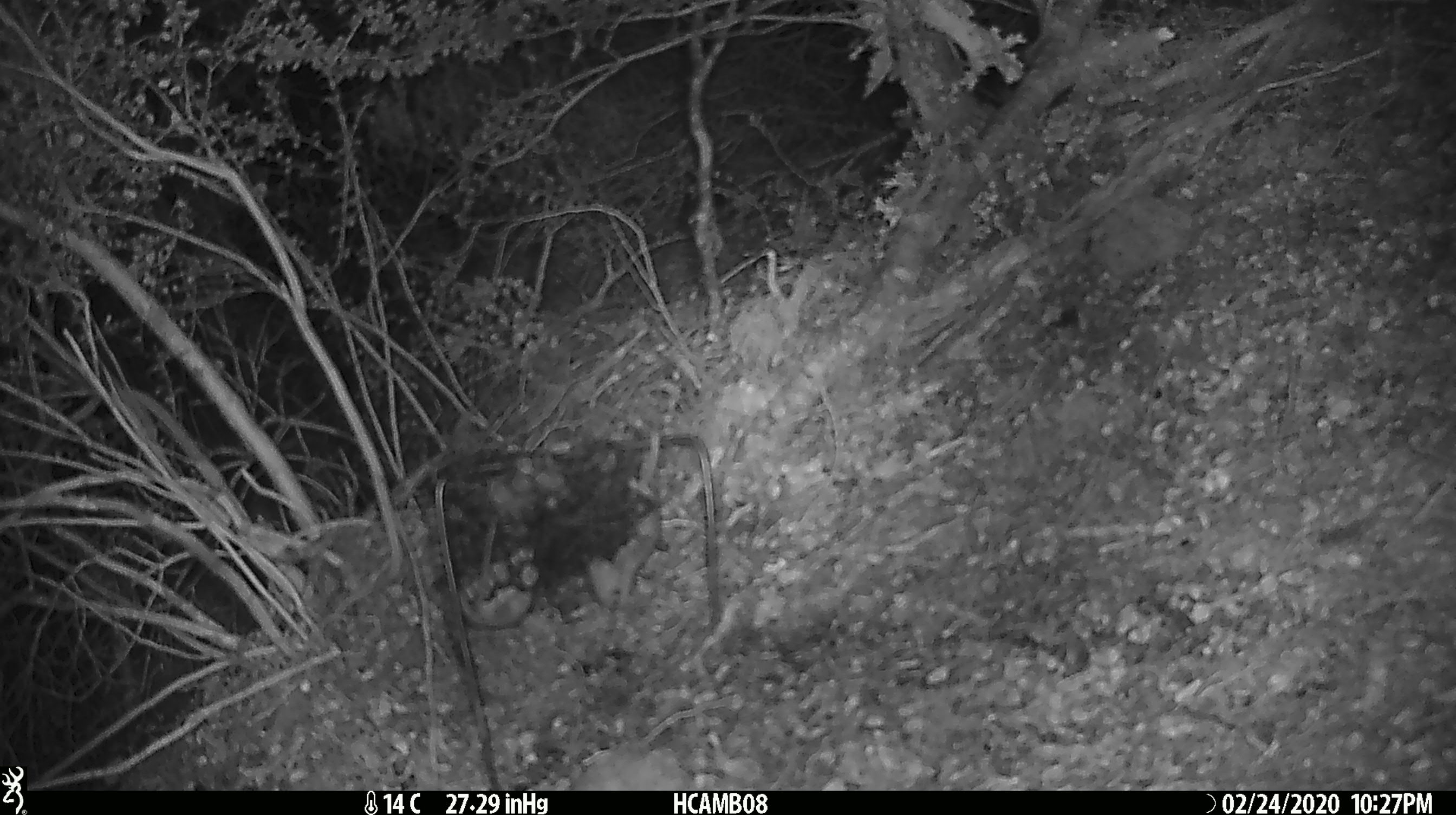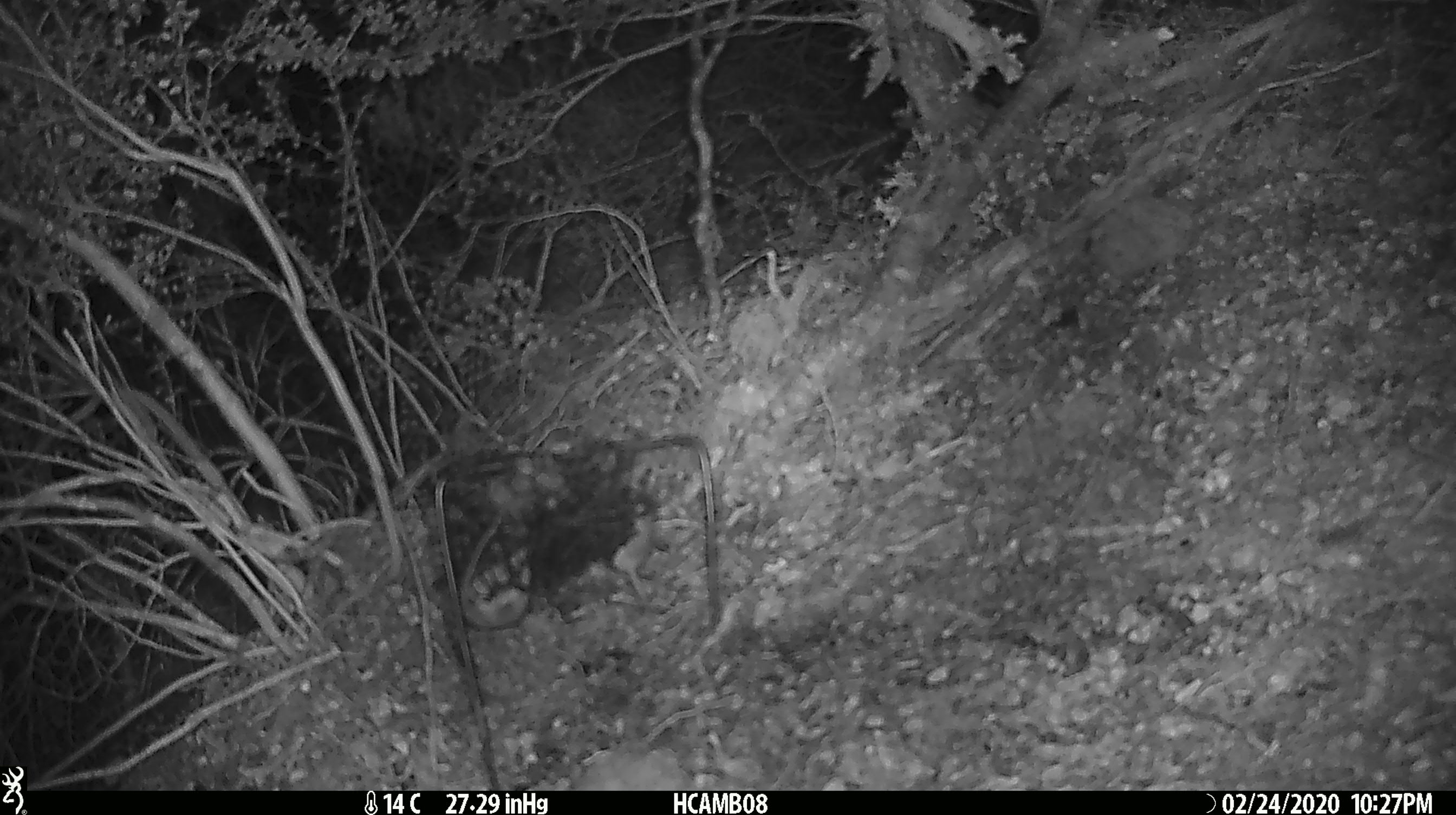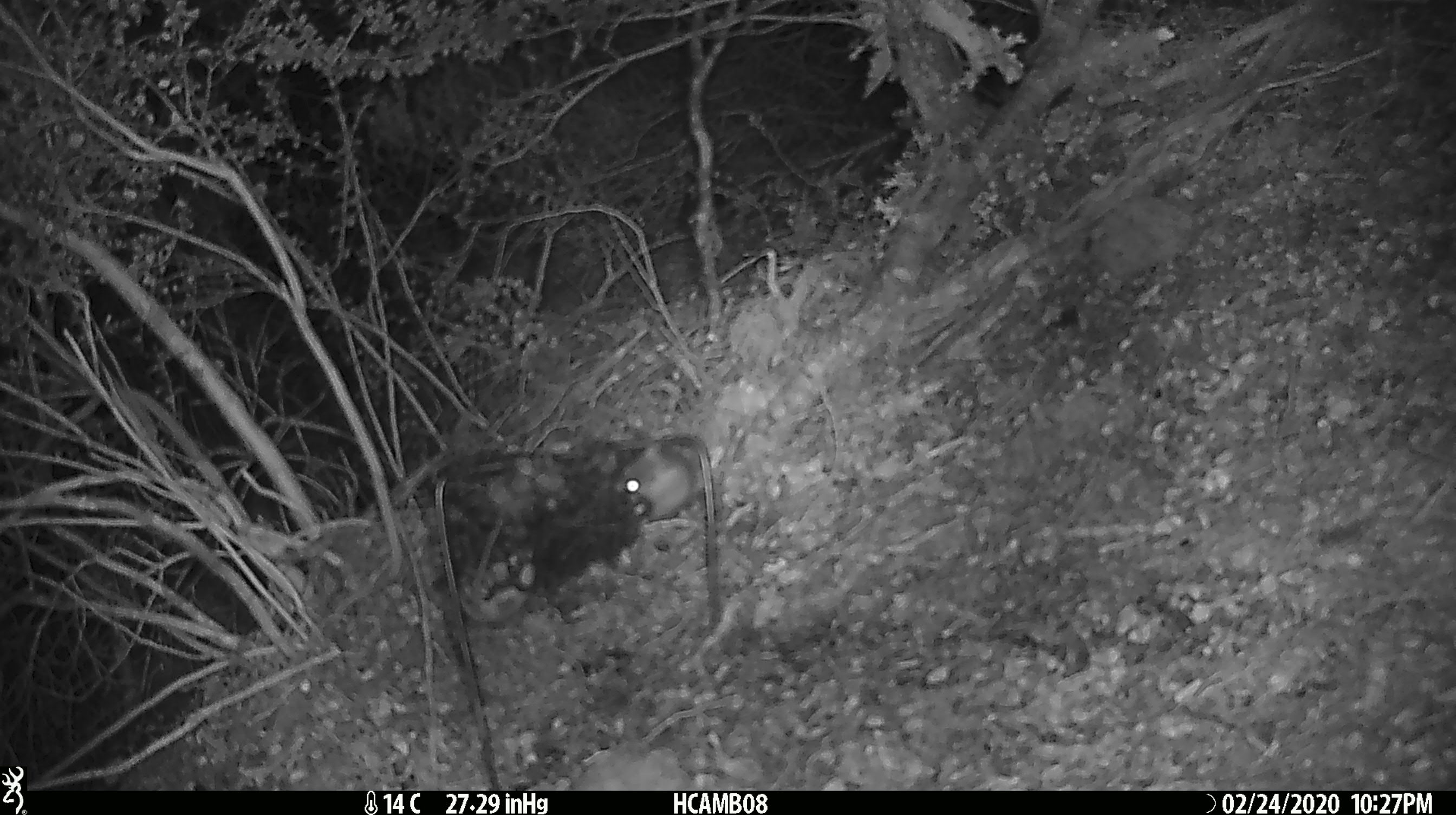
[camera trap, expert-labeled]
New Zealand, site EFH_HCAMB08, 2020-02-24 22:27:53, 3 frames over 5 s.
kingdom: Animalia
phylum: Chordata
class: Mammalia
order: Rodentia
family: Muridae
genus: Mus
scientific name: Mus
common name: mouse